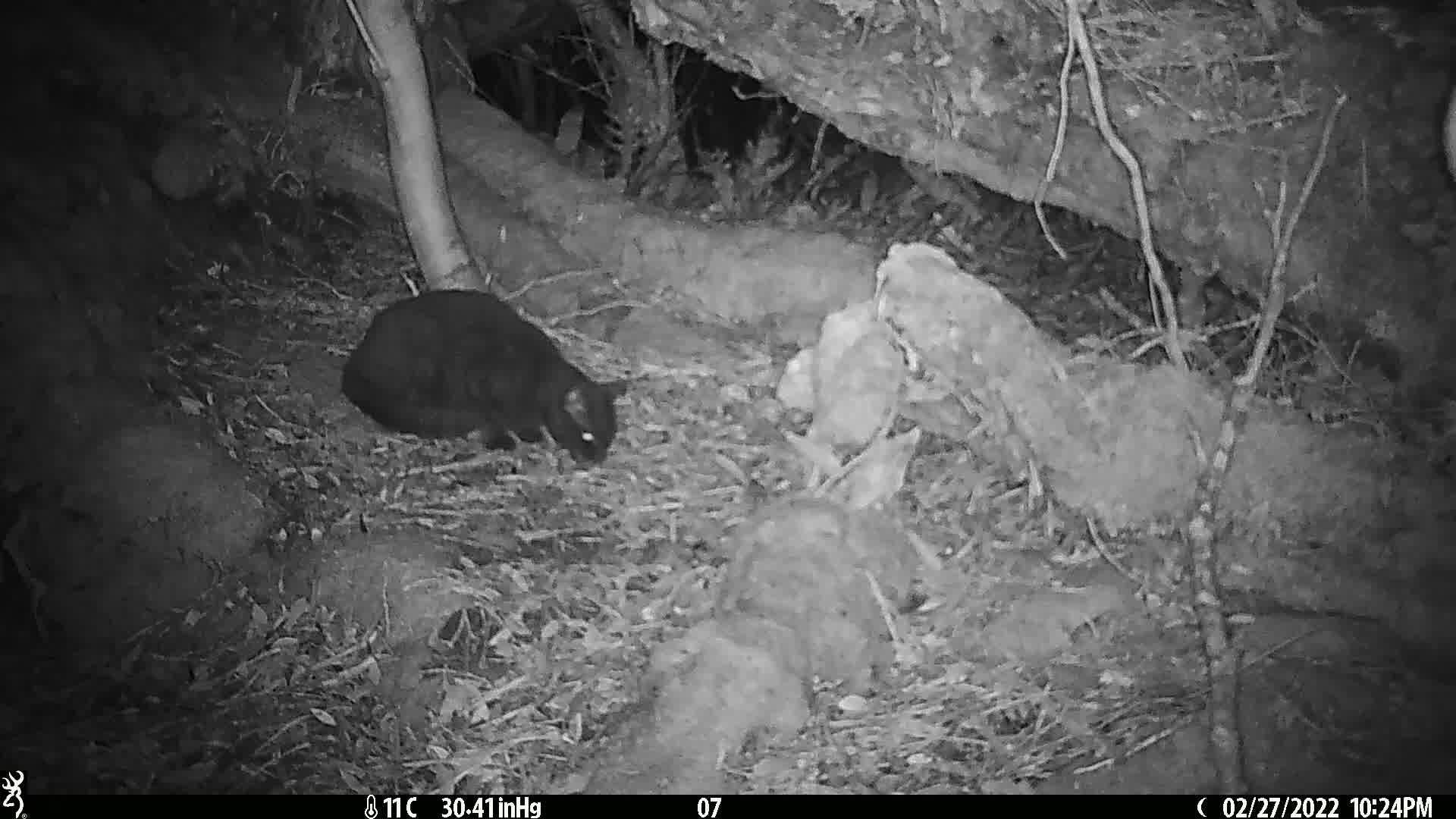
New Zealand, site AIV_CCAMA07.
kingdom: Animalia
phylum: Chordata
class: Mammalia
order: Carnivora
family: Felidae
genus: Felis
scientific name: Felis catus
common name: domestic cat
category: cat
Cat (domestic cat) (Felis catus).